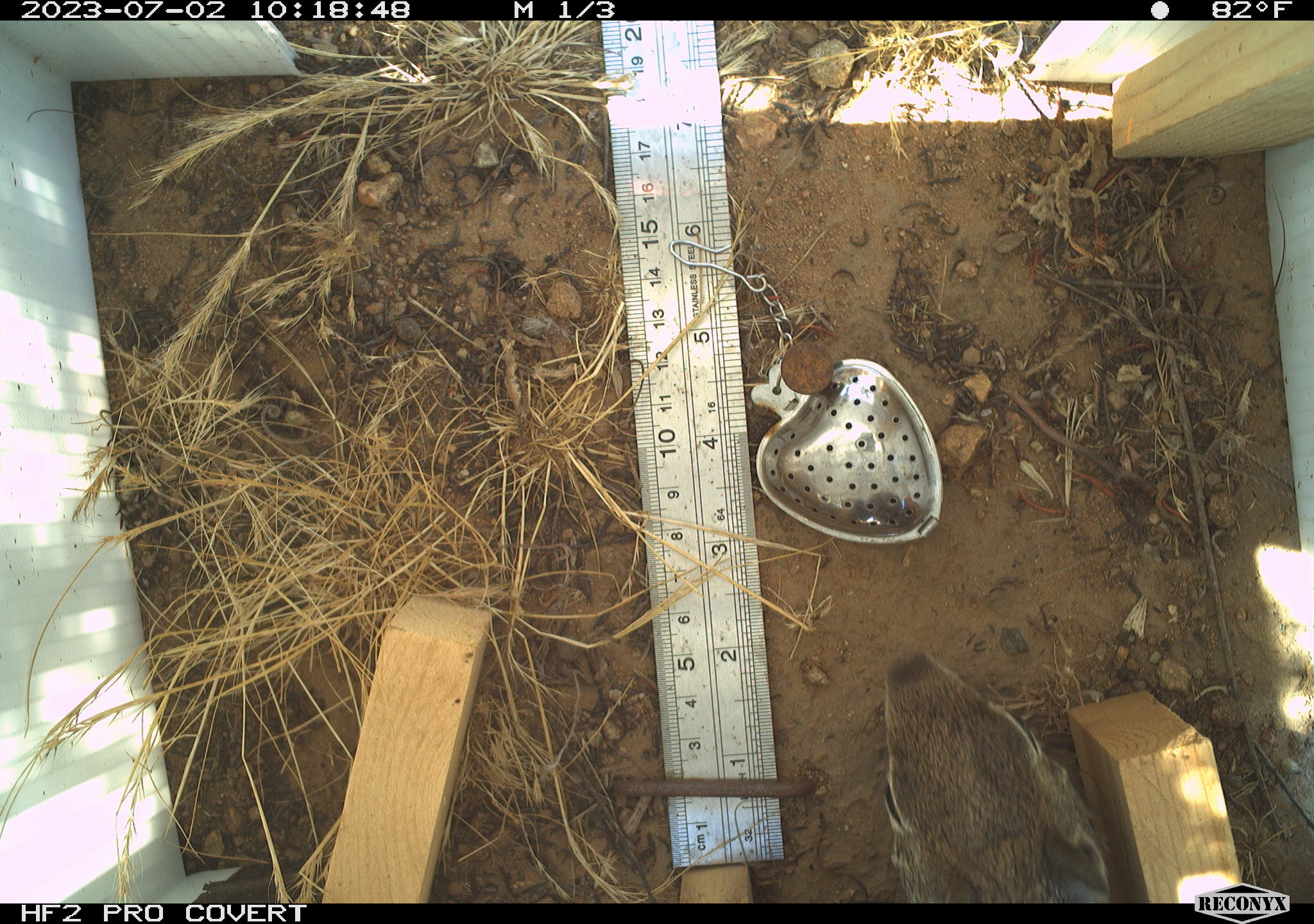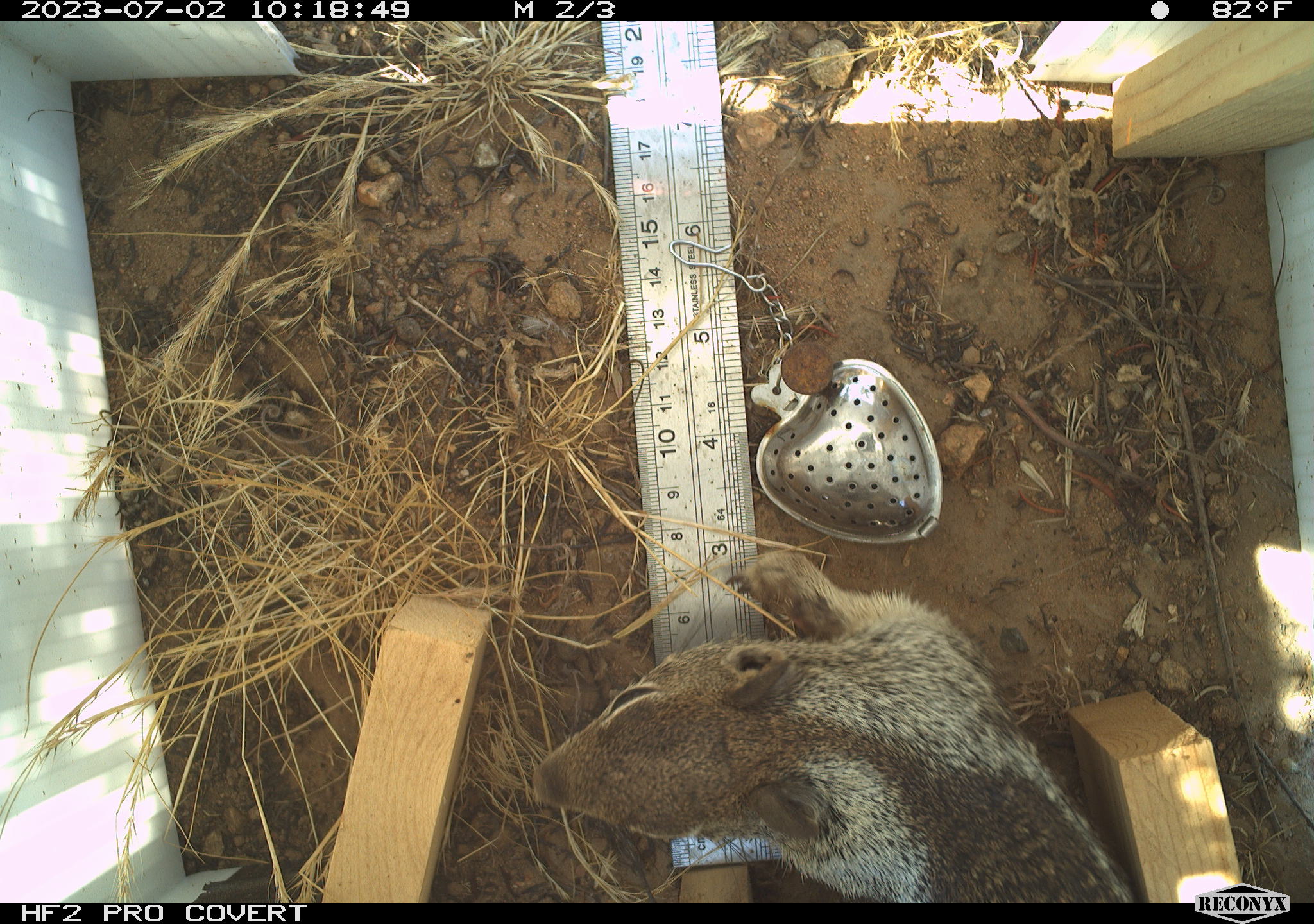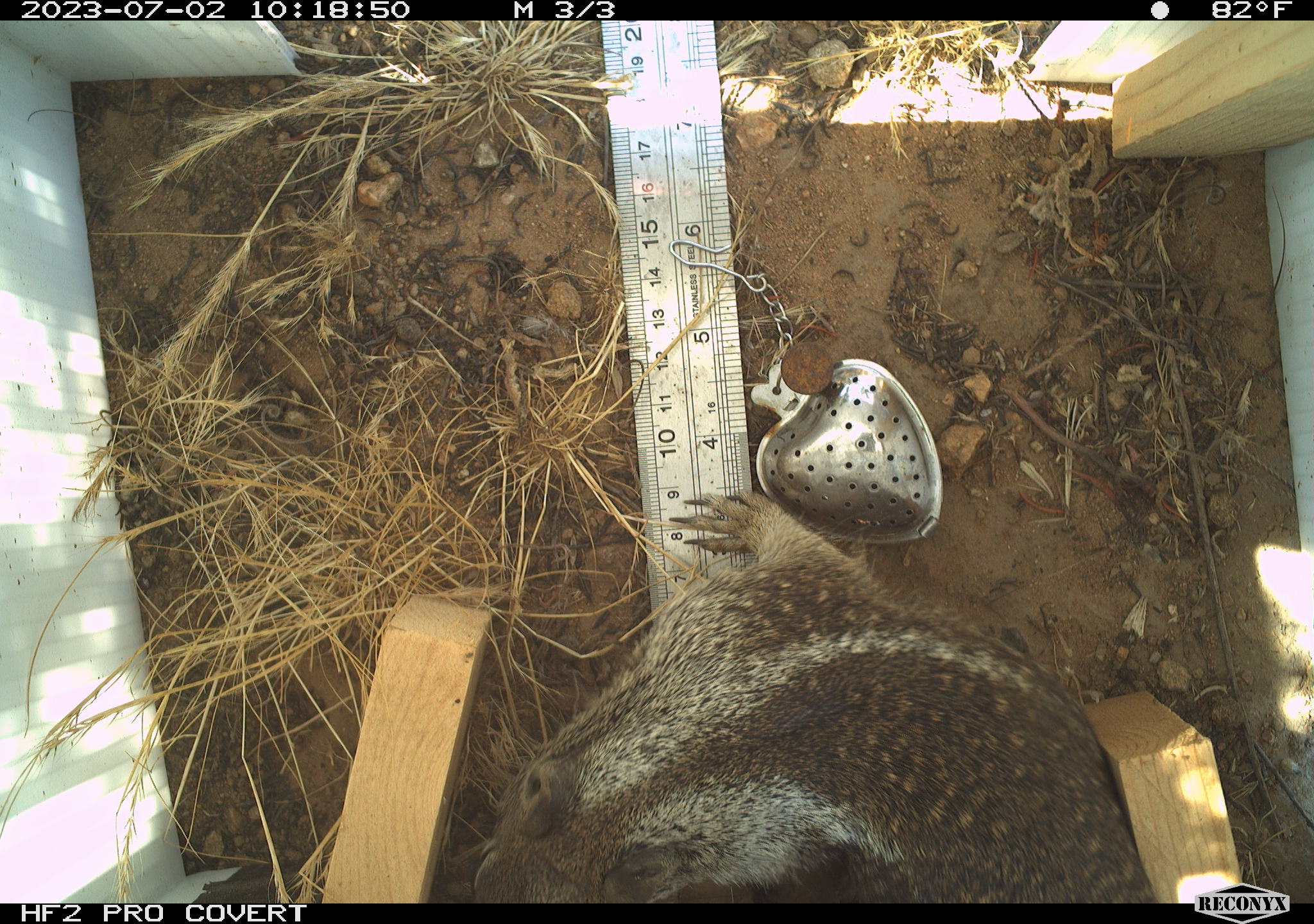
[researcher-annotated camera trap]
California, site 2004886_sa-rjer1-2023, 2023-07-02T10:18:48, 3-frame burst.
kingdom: Animalia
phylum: Chordata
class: Mammalia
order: Rodentia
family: Sciuridae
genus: Otospermophilus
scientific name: Otospermophilus beecheyi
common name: california ground squirrel